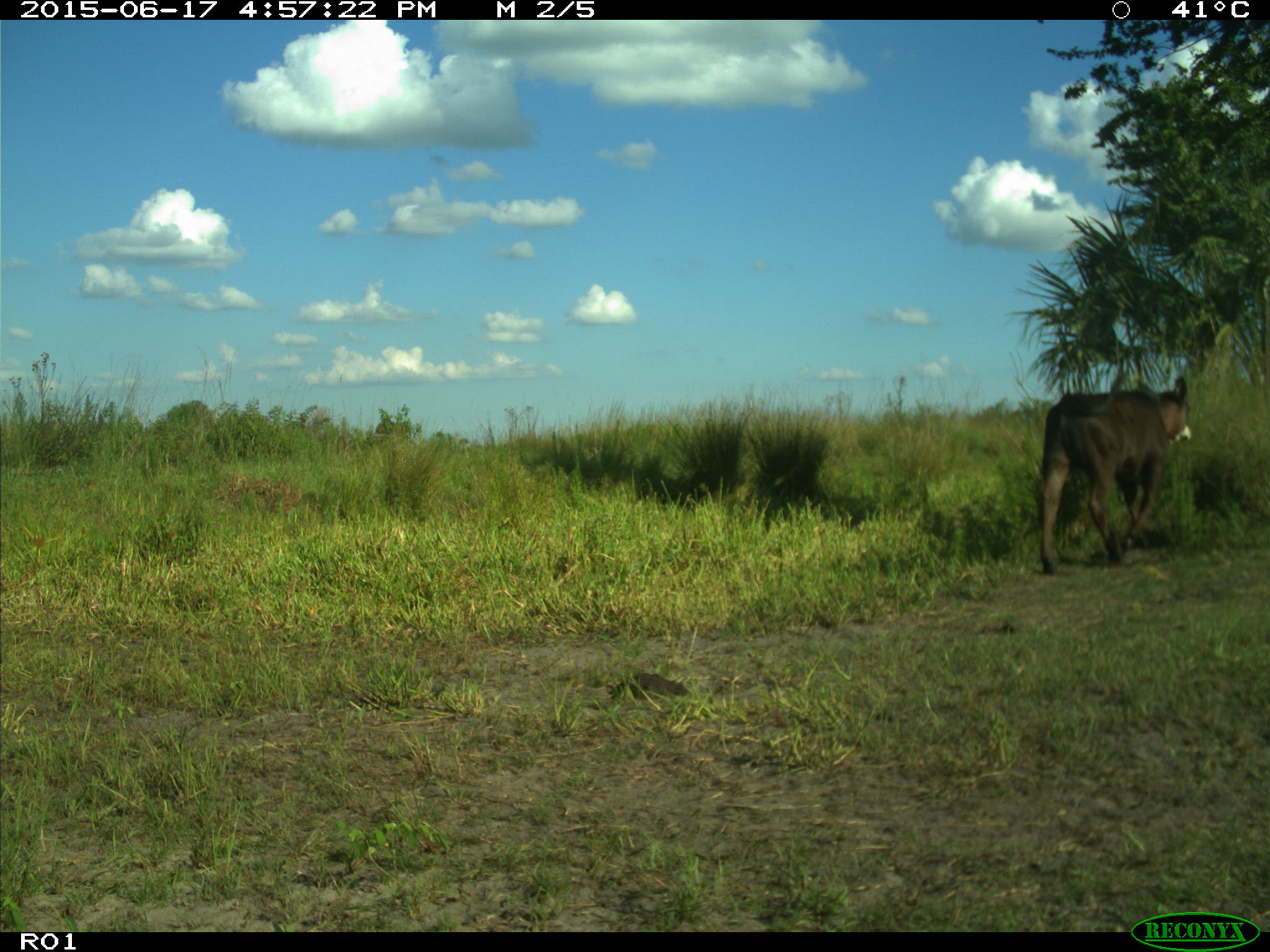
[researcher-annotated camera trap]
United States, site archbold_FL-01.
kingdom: Animalia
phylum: Chordata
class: Mammalia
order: Artiodactyla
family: Bovidae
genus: Bos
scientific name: Bos taurus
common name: domestic cow